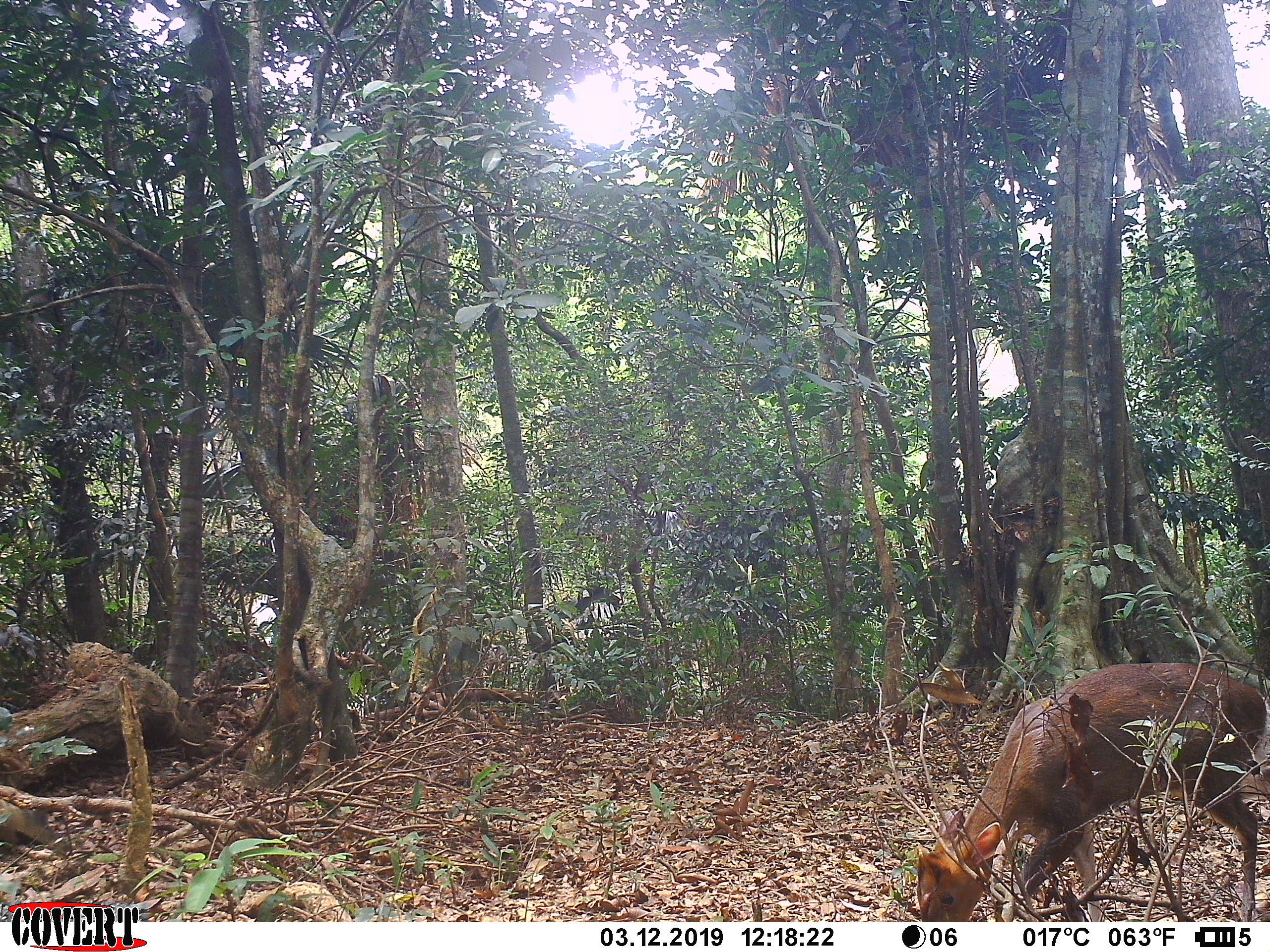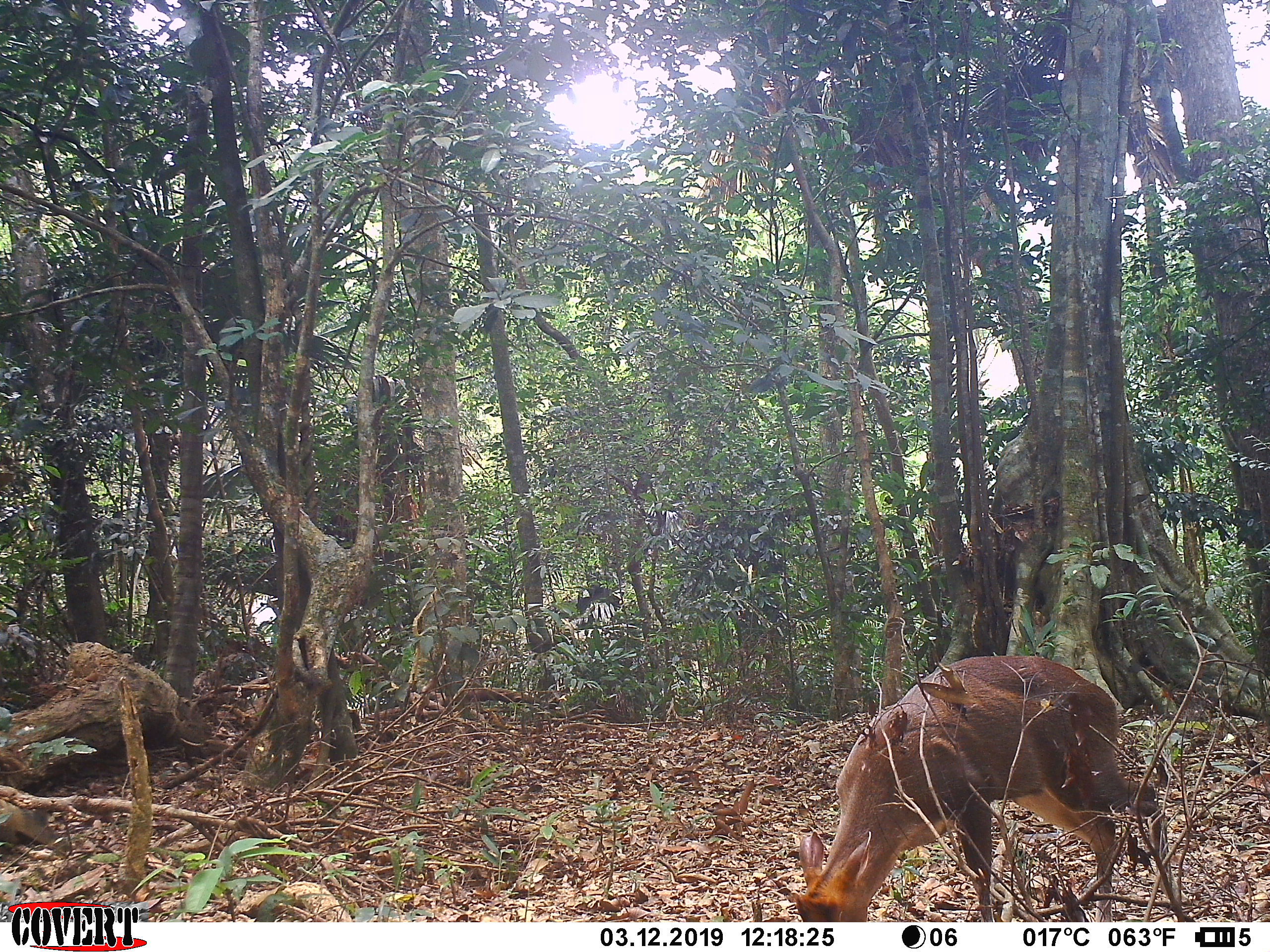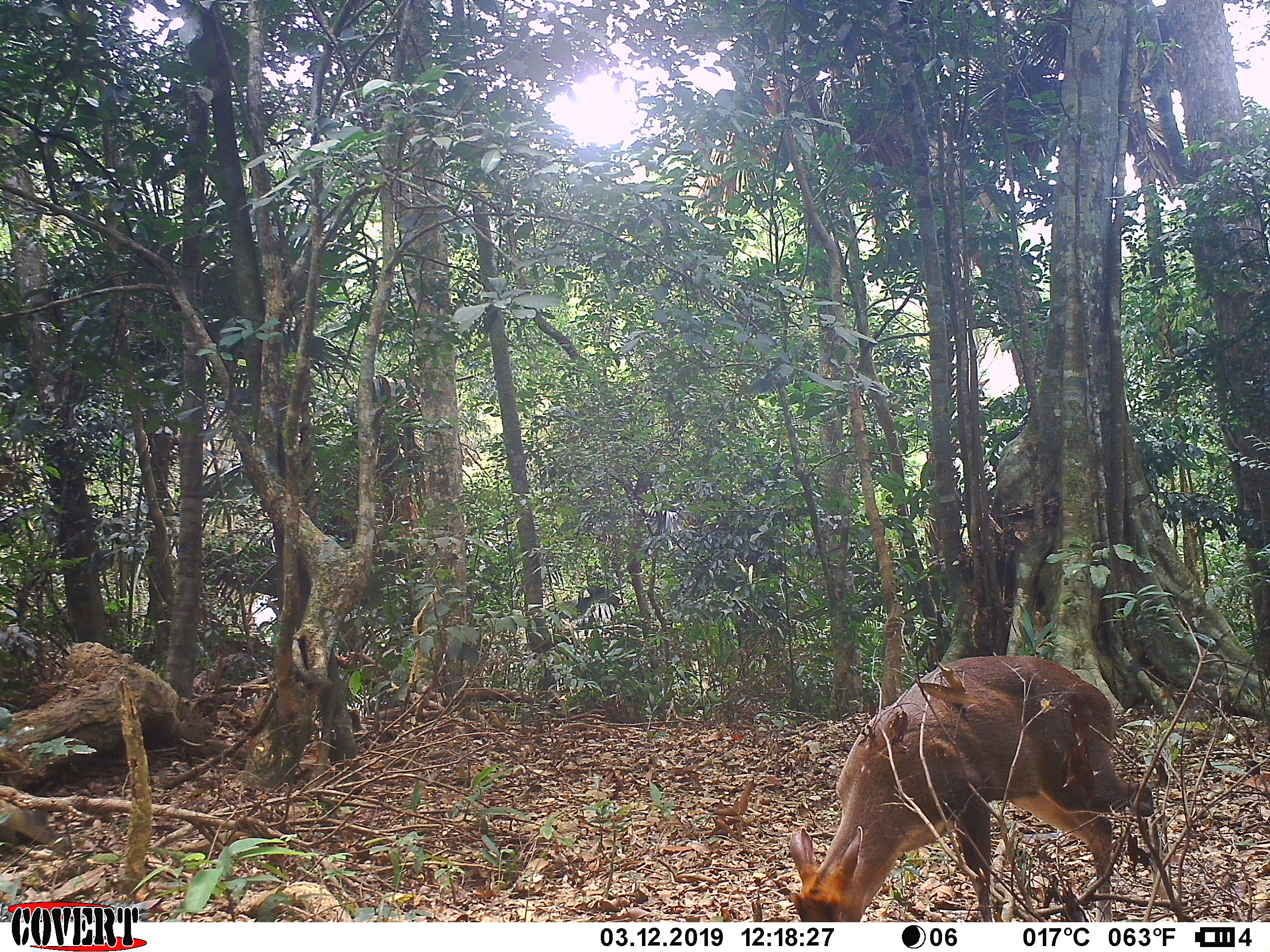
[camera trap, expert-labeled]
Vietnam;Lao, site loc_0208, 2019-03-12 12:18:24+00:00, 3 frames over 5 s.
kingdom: Animalia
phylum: Chordata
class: Mammalia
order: Artiodactyla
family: Cervidae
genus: Muntiacus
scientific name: Muntiacus rooseveltorum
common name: roosevelt's muntjac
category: roosevelts muntjac group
Roosevelts muntjac group (roosevelt's muntjac) (Muntiacus rooseveltorum). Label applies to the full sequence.